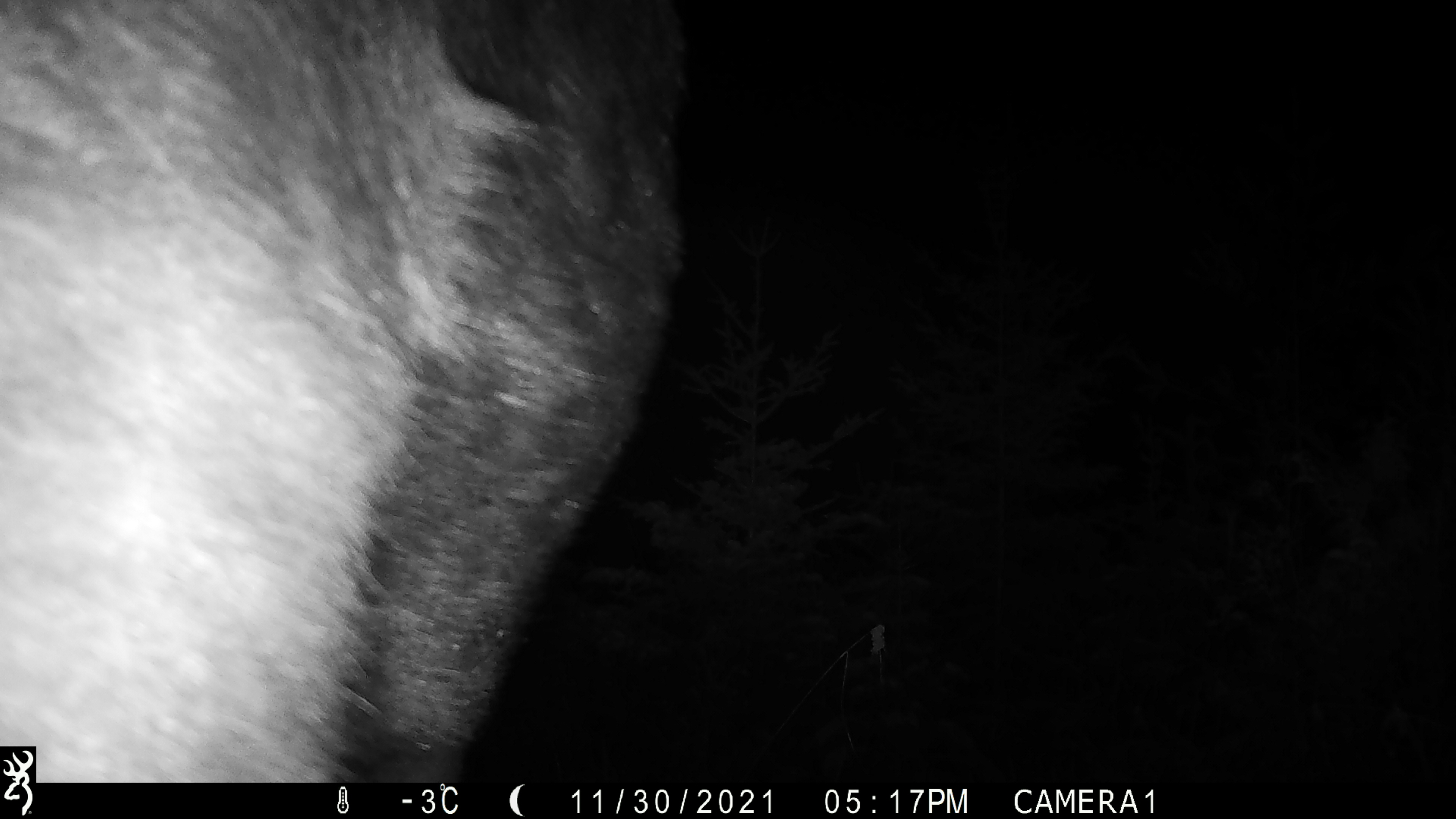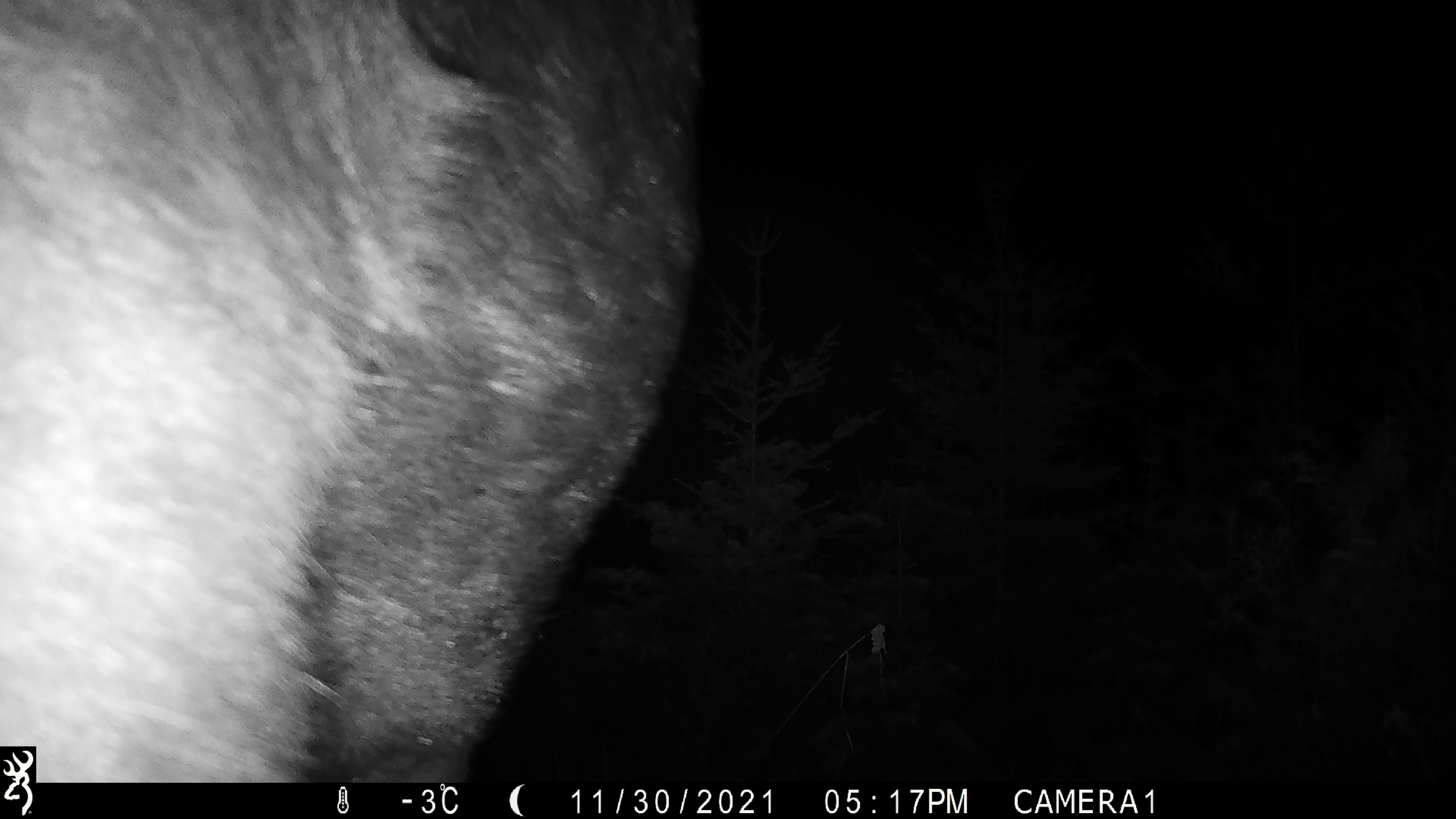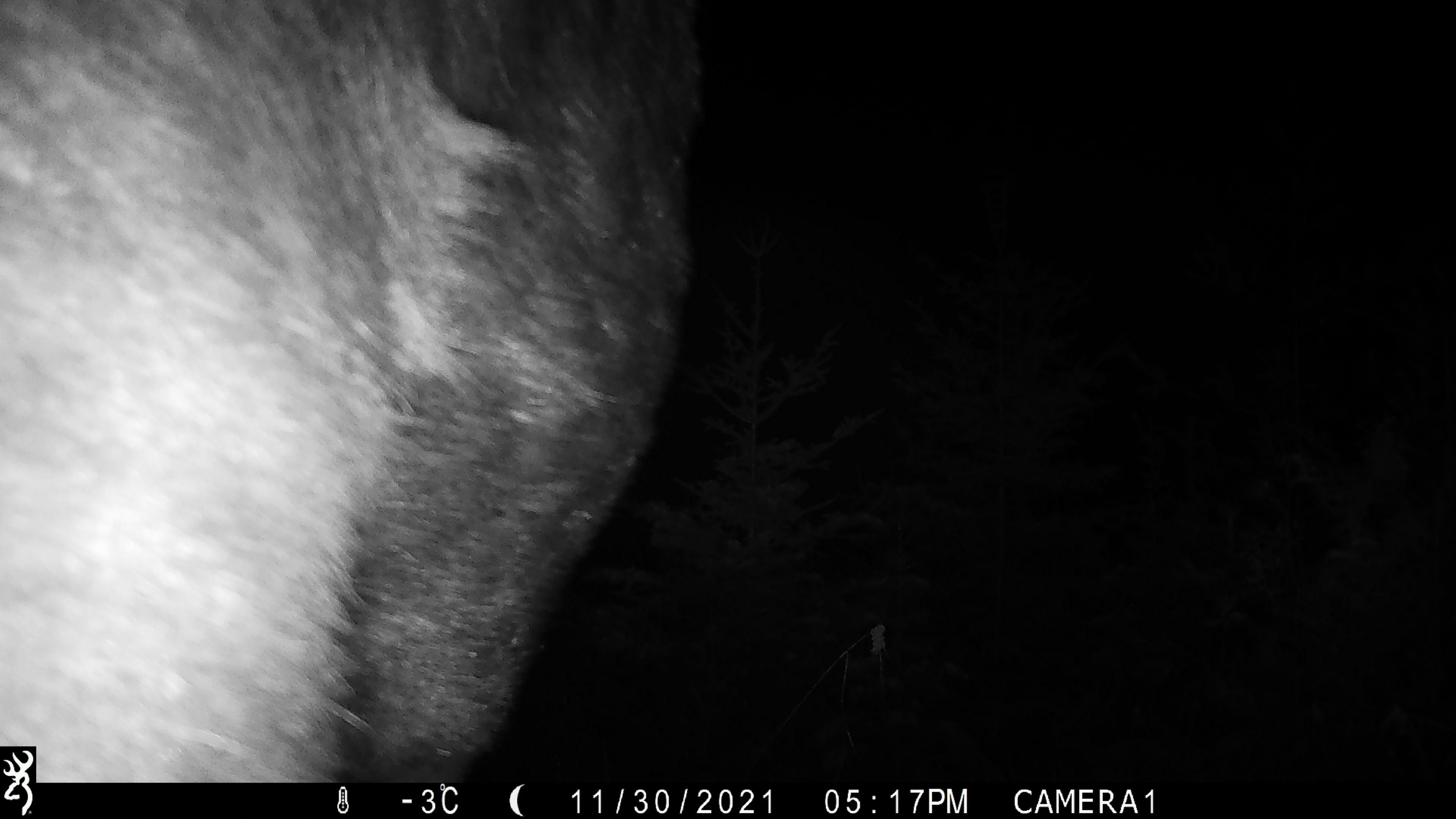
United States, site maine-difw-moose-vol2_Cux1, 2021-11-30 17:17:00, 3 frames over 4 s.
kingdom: Animalia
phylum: Chordata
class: Mammalia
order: Artiodactyla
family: Cervidae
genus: Alces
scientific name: Alces alces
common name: moose